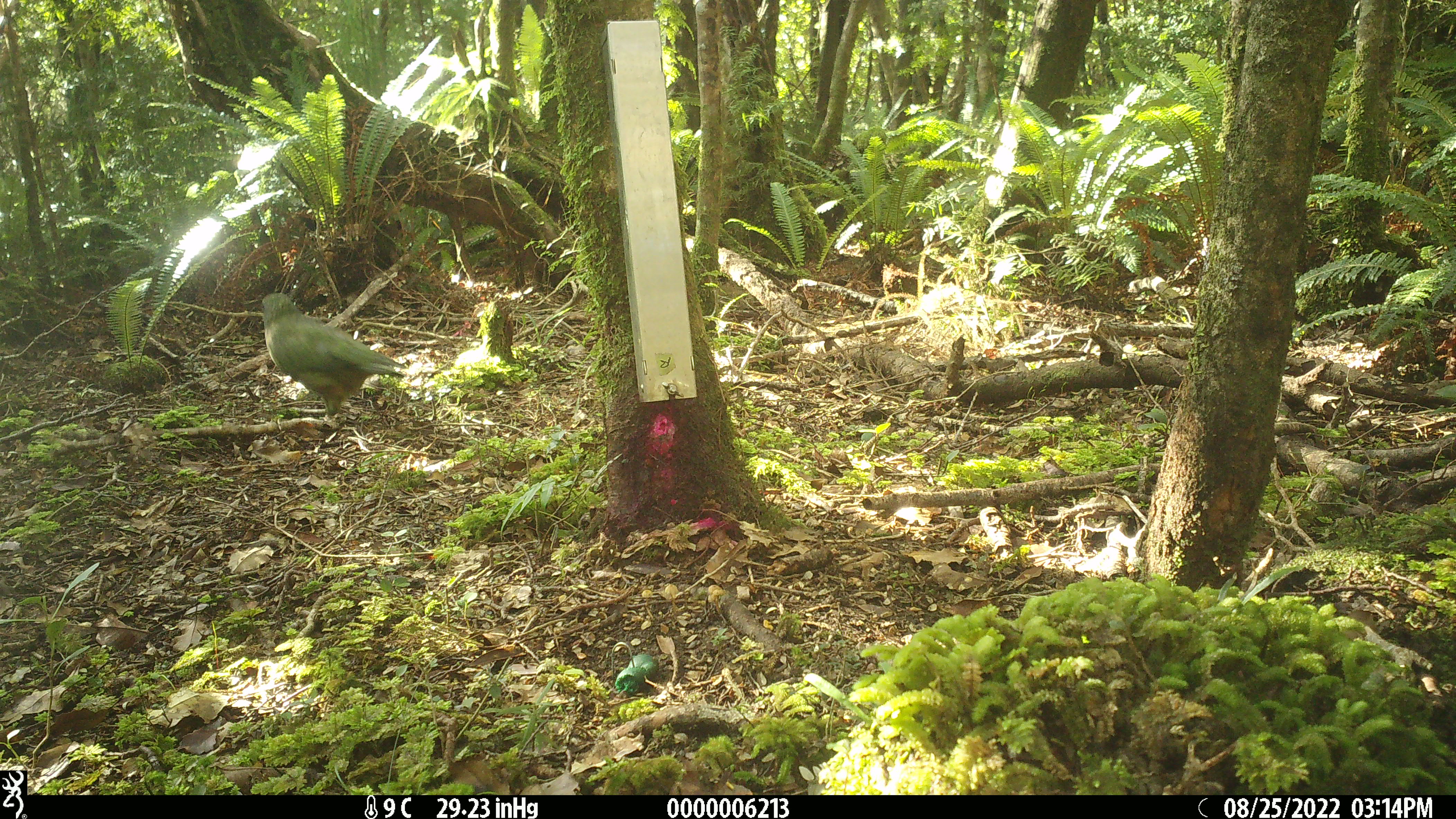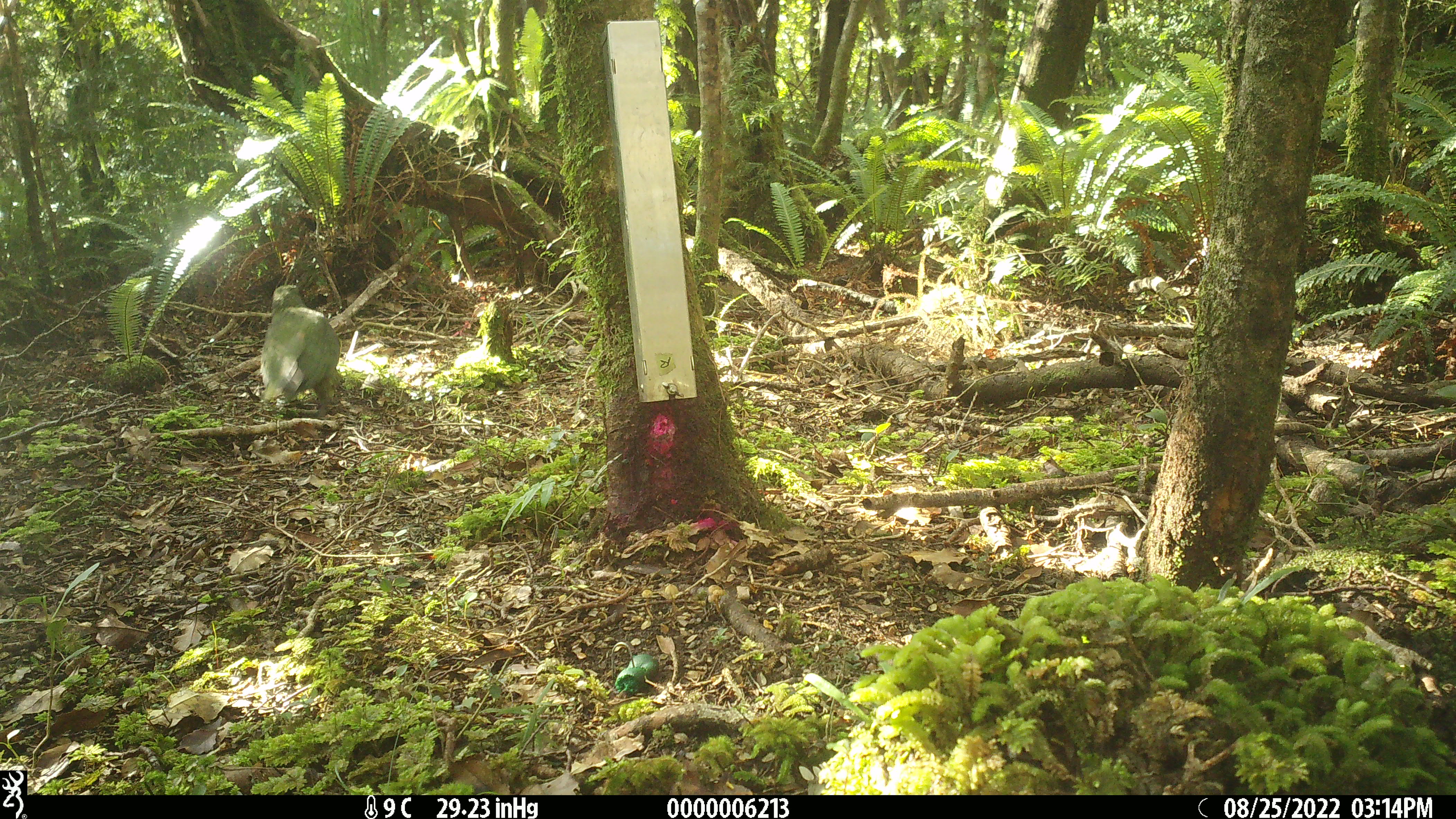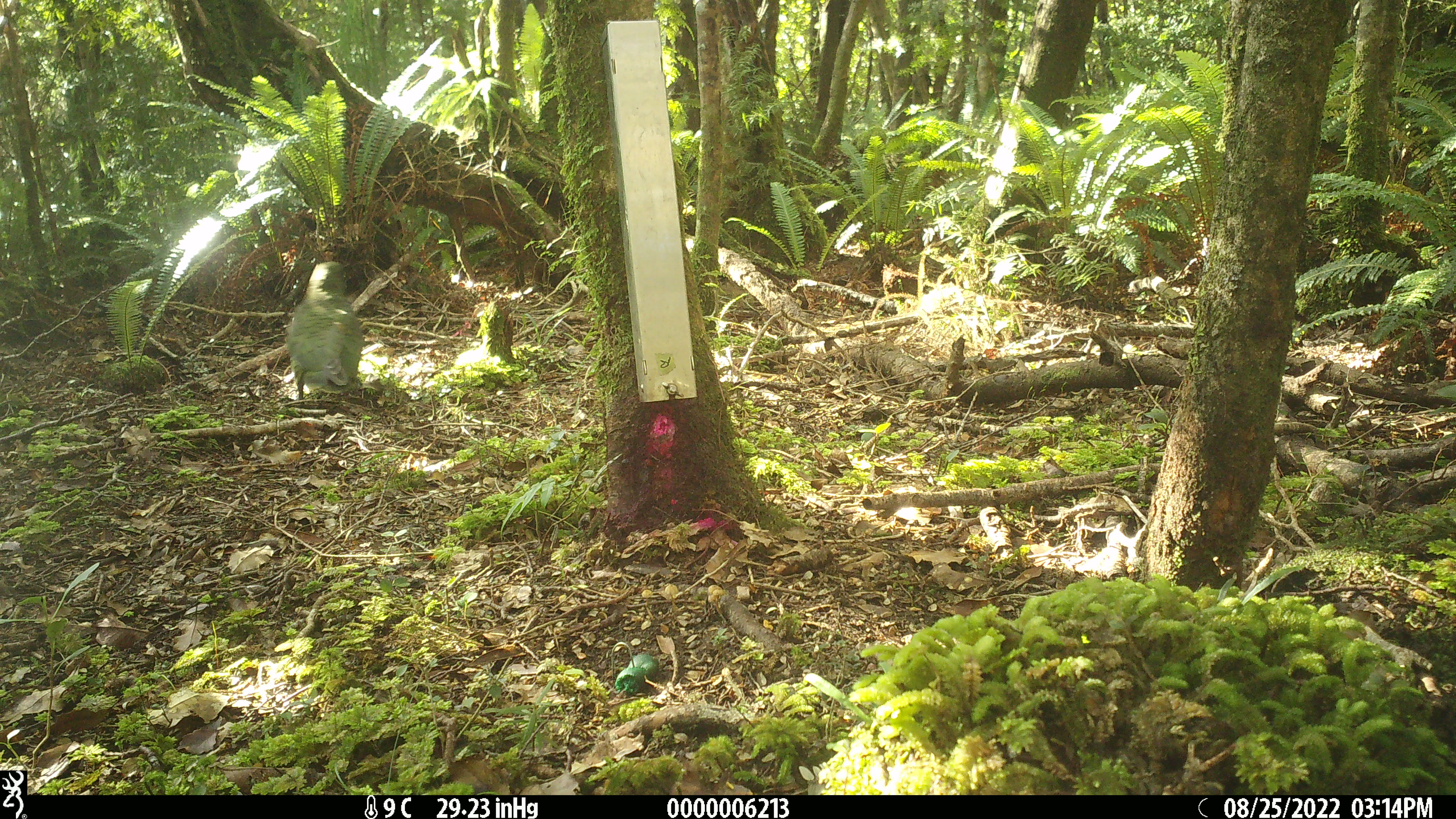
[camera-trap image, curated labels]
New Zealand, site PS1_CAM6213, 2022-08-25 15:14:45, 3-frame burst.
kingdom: Animalia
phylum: Chordata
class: Aves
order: Psittaciformes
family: Strigopidae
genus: Nestor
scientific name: Nestor notabilis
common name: kea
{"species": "kea (Nestor notabilis)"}